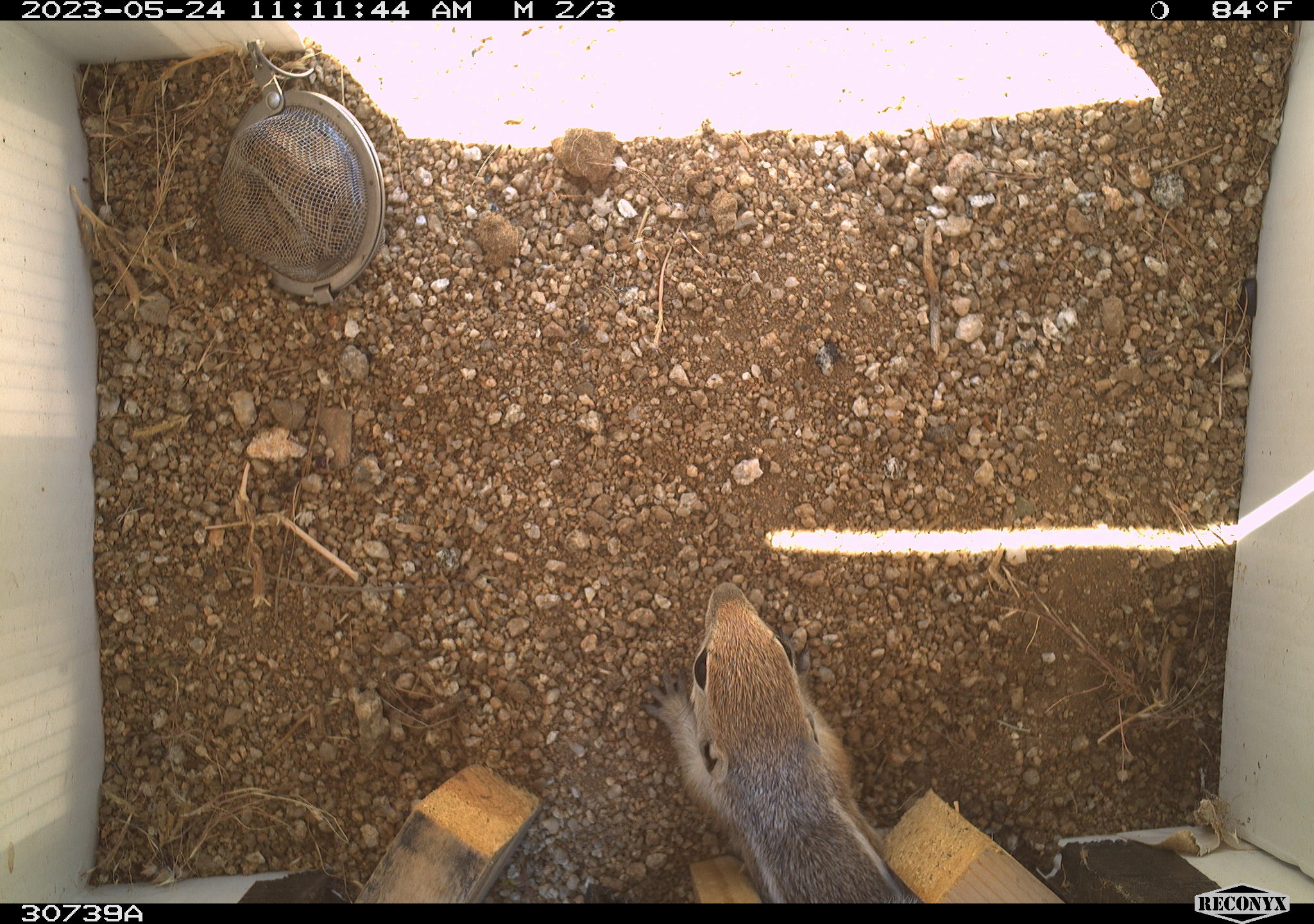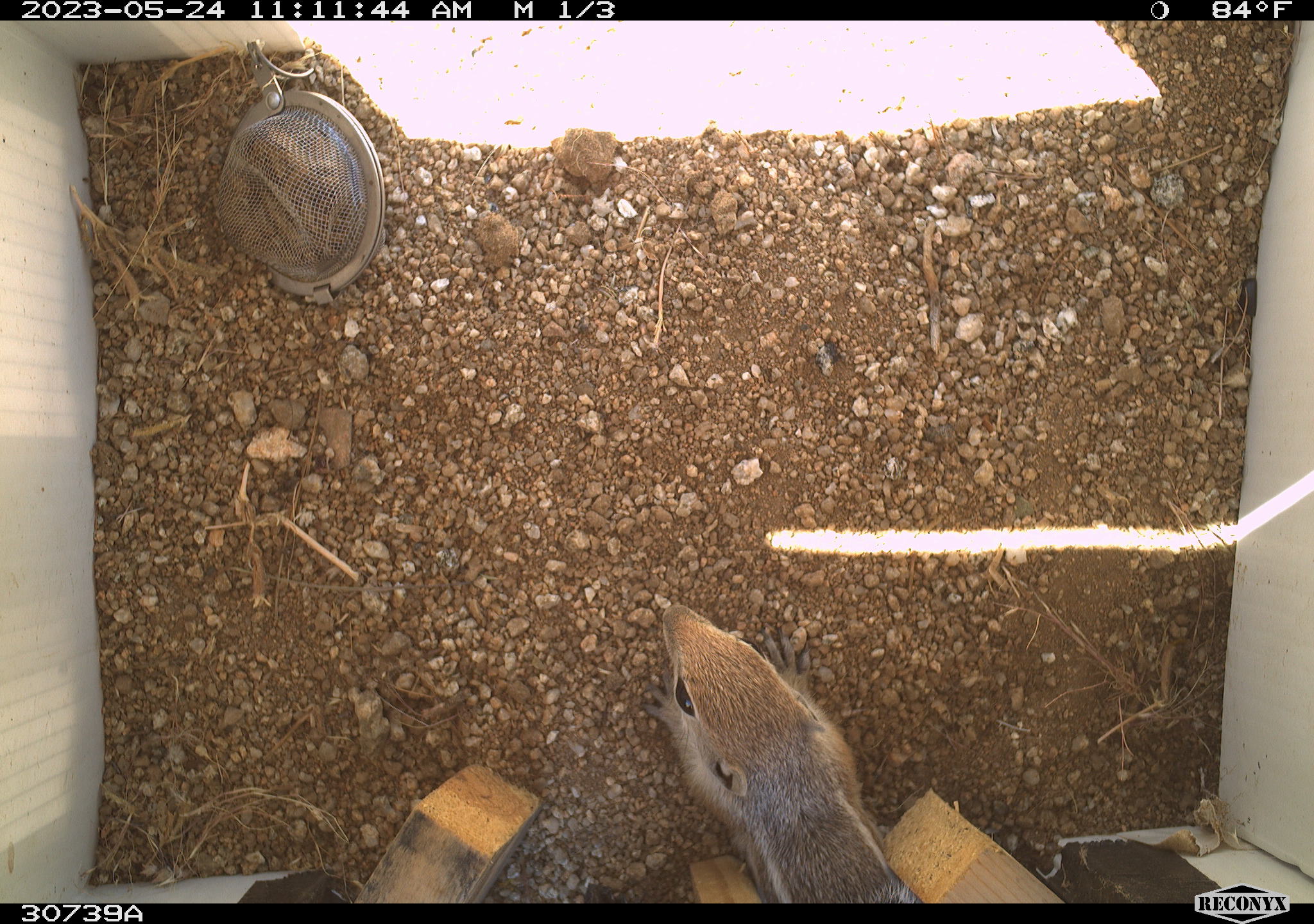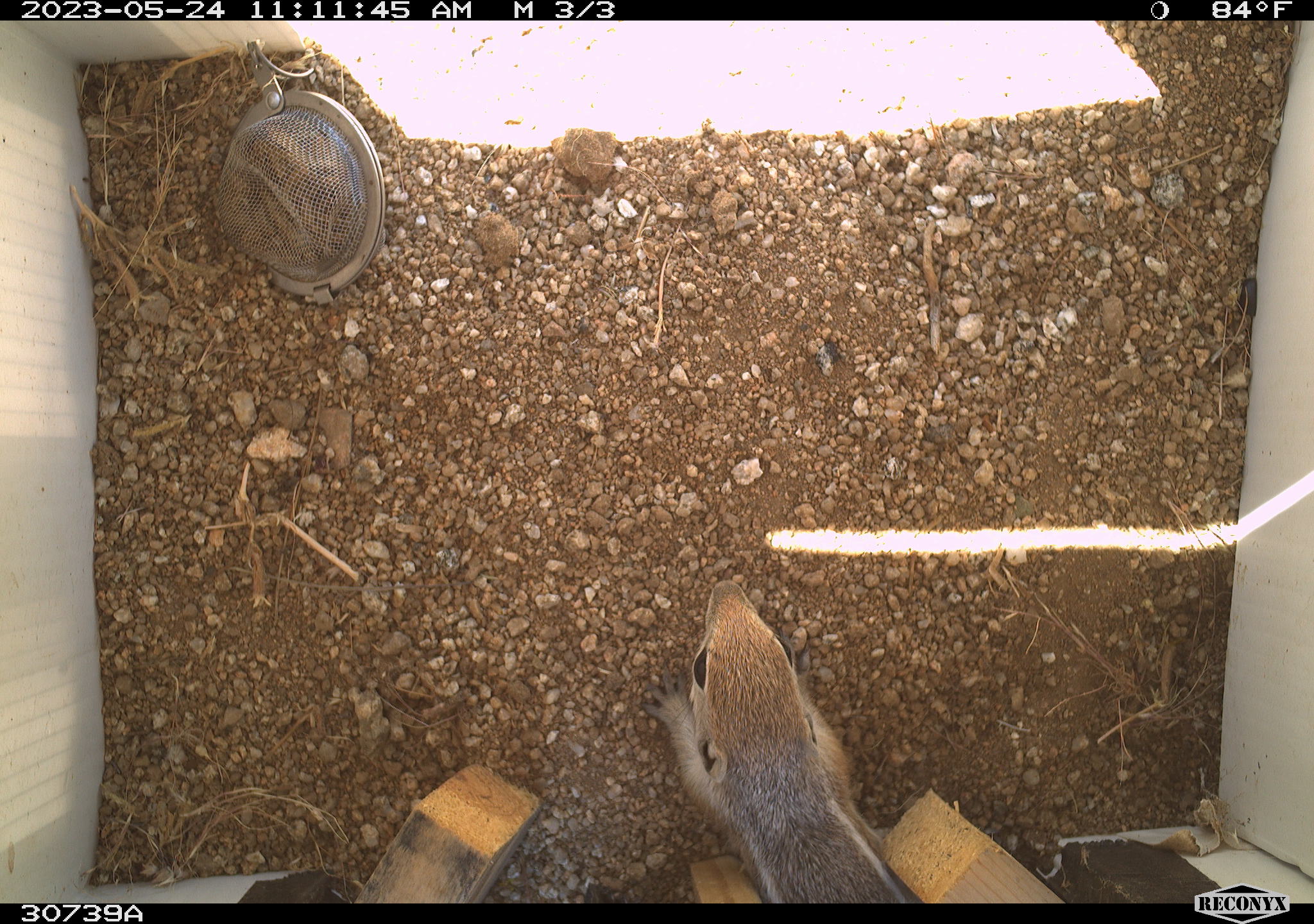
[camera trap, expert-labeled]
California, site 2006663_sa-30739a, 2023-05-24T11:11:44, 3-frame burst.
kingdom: Animalia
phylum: Chordata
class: Mammalia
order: Rodentia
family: Sciuridae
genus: Ammospermophilus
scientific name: Ammospermophilus leucurus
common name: white-tailed antelope squirrel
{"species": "white-tailed antelope squirrel (Ammospermophilus leucurus)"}